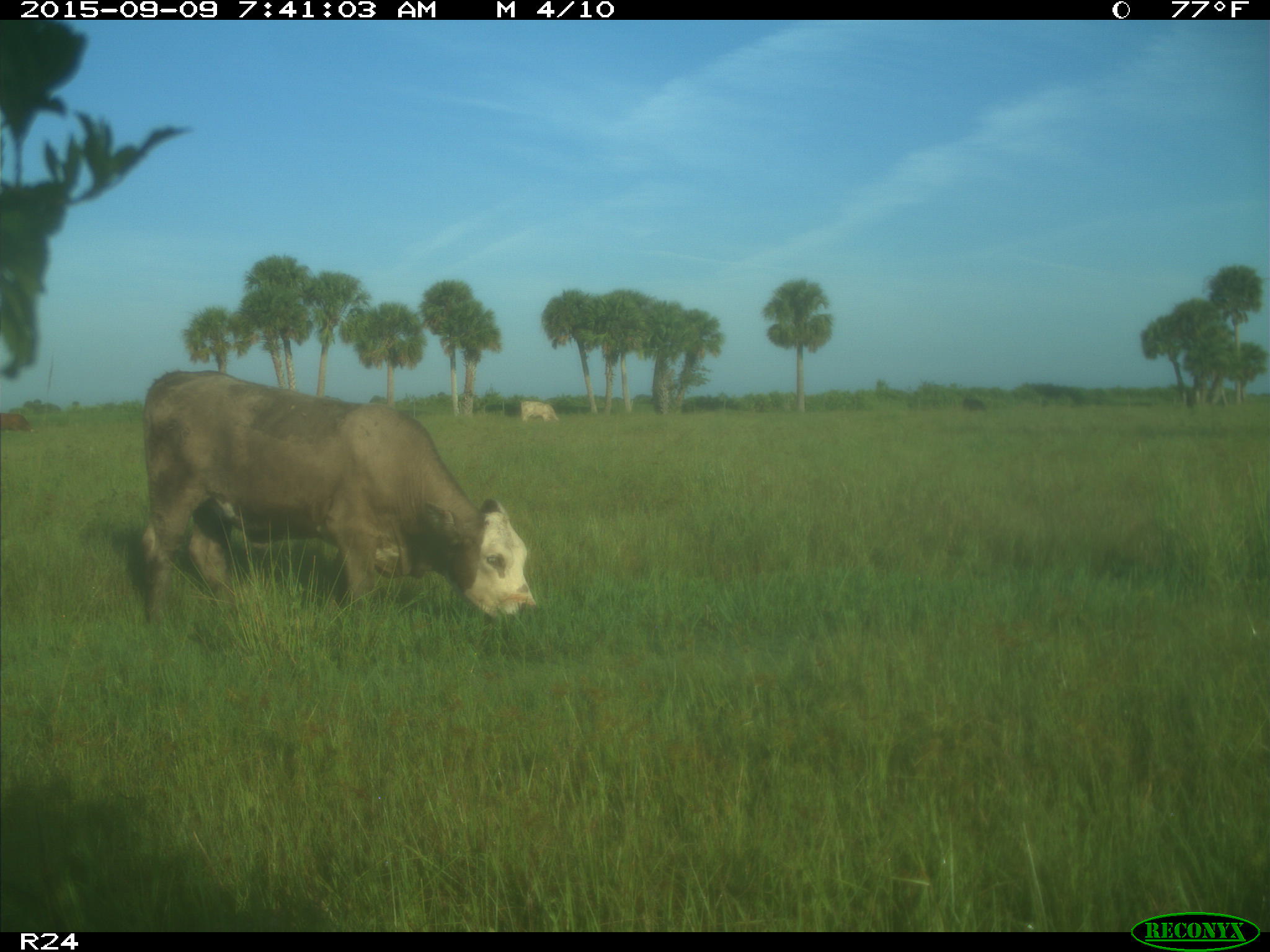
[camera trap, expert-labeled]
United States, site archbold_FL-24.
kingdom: Animalia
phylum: Chordata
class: Mammalia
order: Artiodactyla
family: Bovidae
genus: Bos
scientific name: Bos taurus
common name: domestic cow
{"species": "Bos taurus (domestic cow)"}